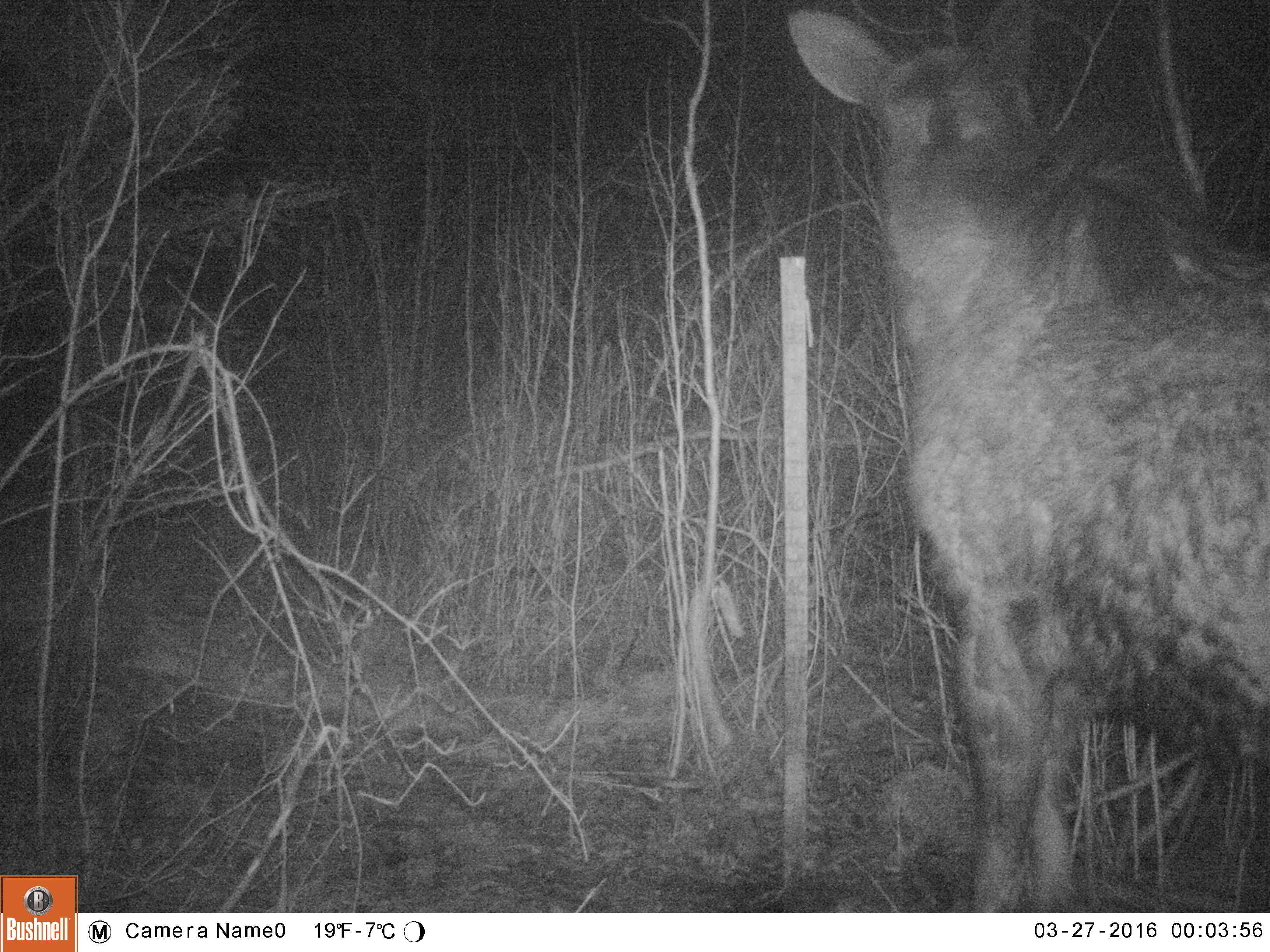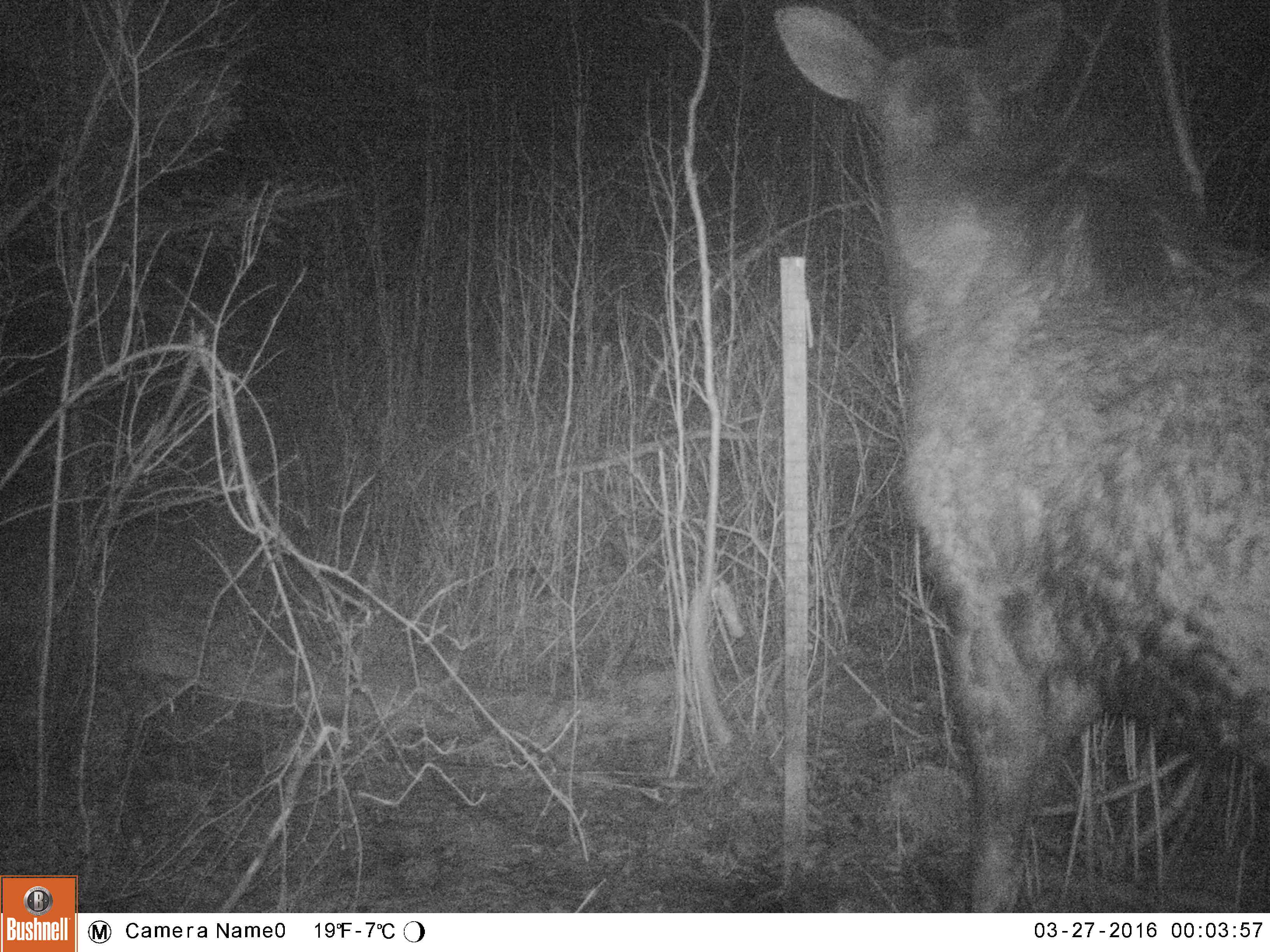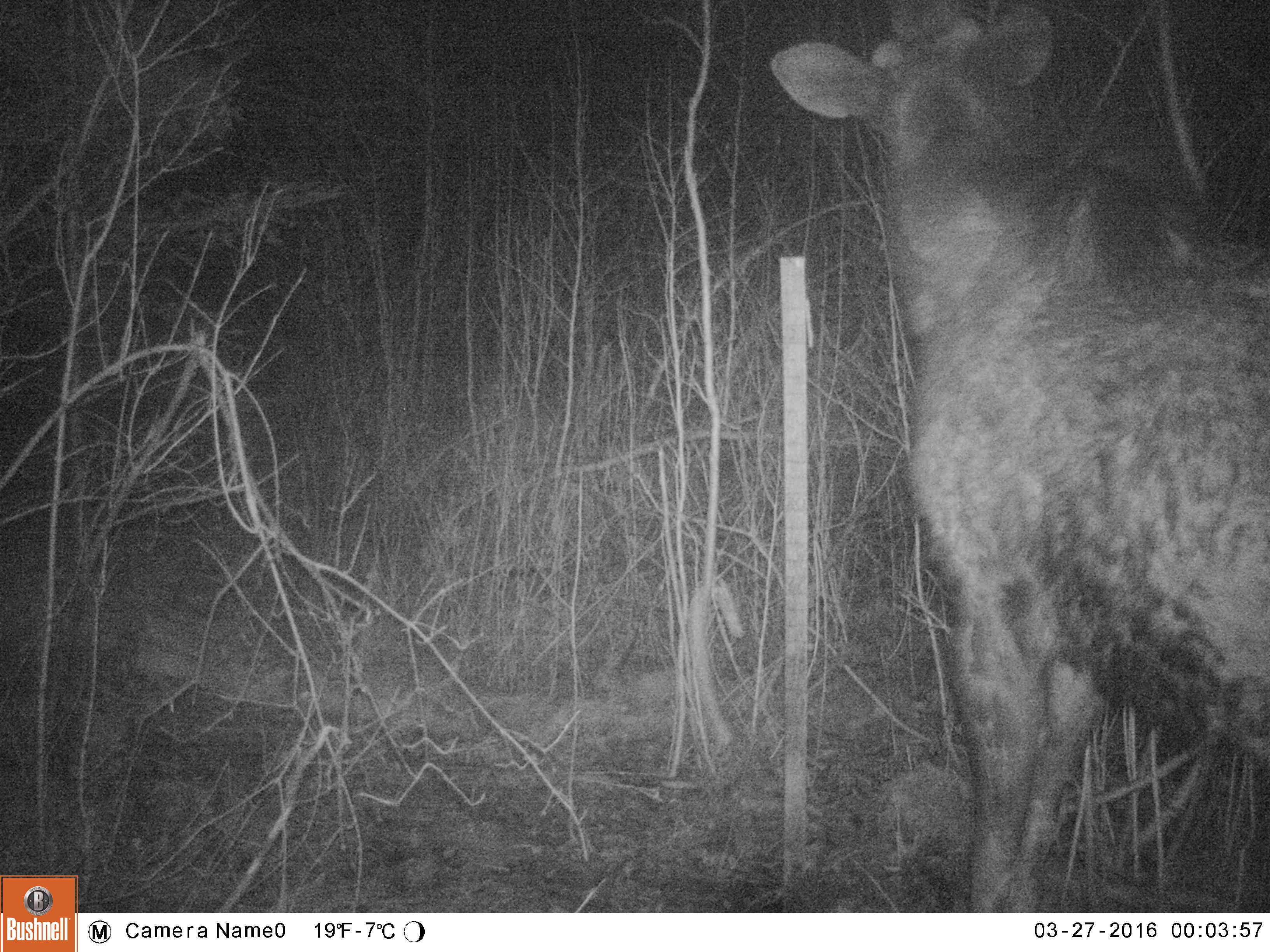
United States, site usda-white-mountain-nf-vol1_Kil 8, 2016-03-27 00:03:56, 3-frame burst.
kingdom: Animalia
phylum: Chordata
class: Mammalia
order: Artiodactyla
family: Cervidae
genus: Alces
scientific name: Alces alces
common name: moose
Moose (Alces alces).